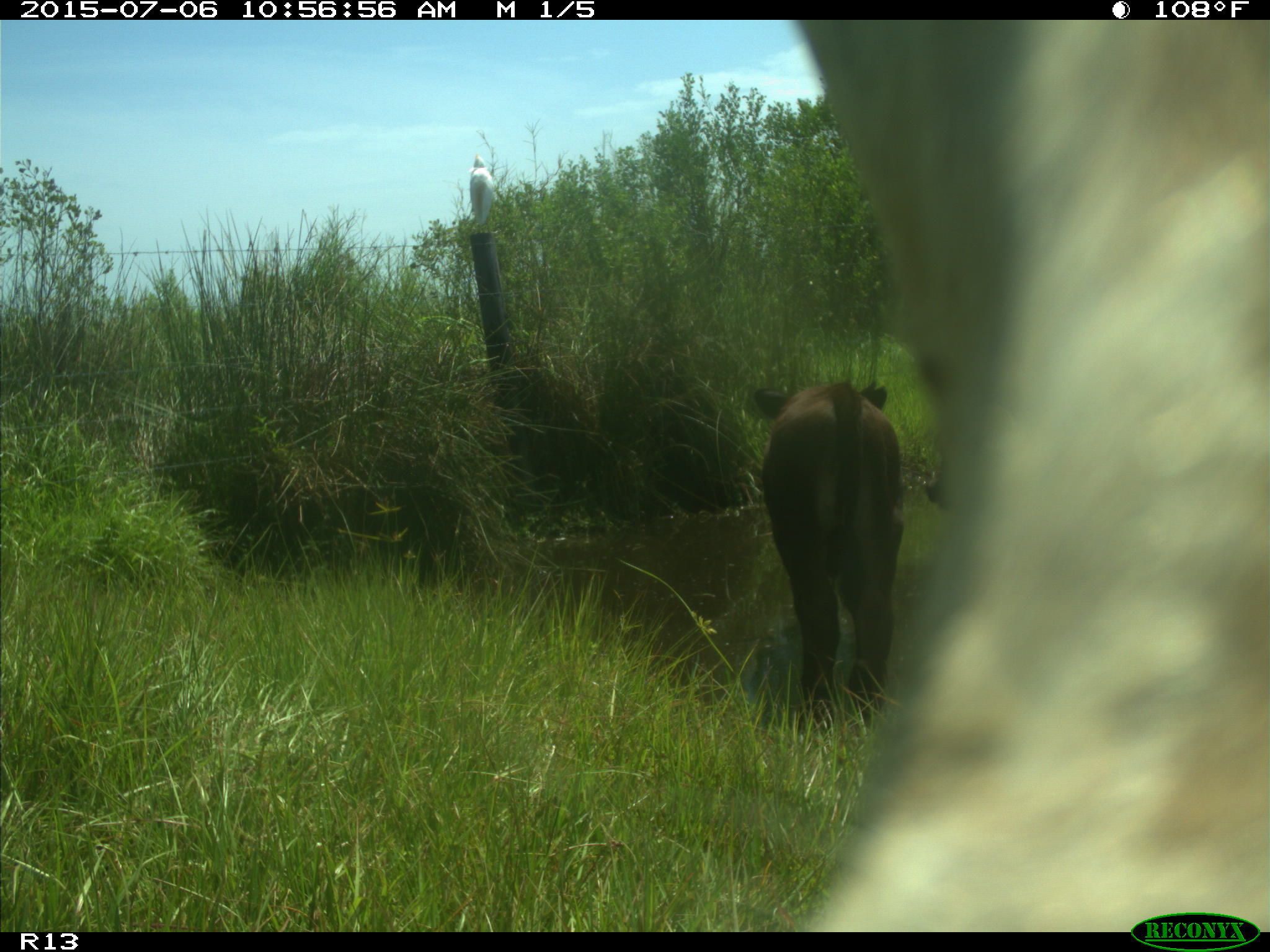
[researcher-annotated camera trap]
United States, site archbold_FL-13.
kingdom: Animalia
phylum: Chordata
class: Mammalia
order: Artiodactyla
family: Bovidae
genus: Bos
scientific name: Bos taurus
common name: domestic cow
Bos taurus (domestic cow).